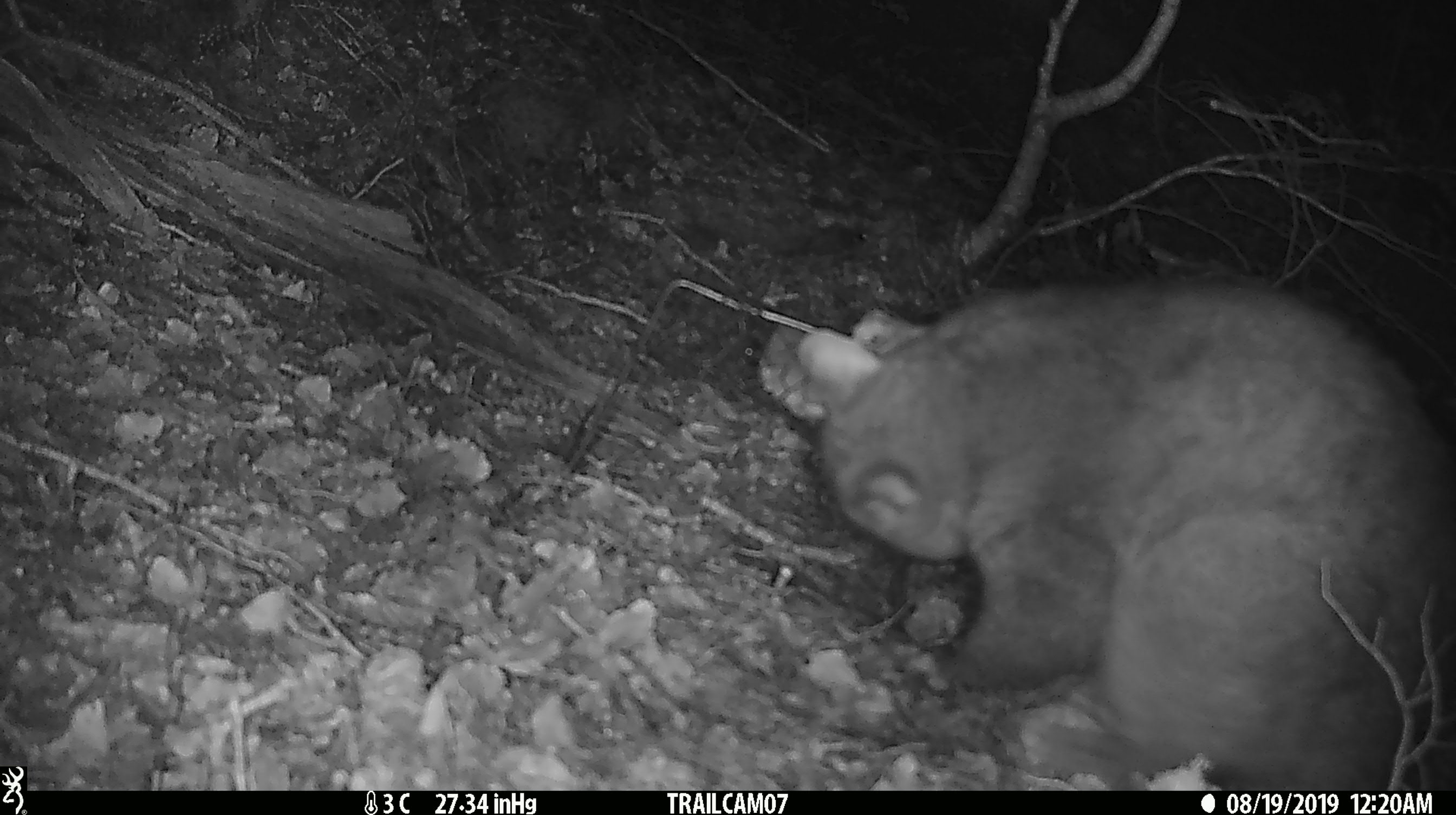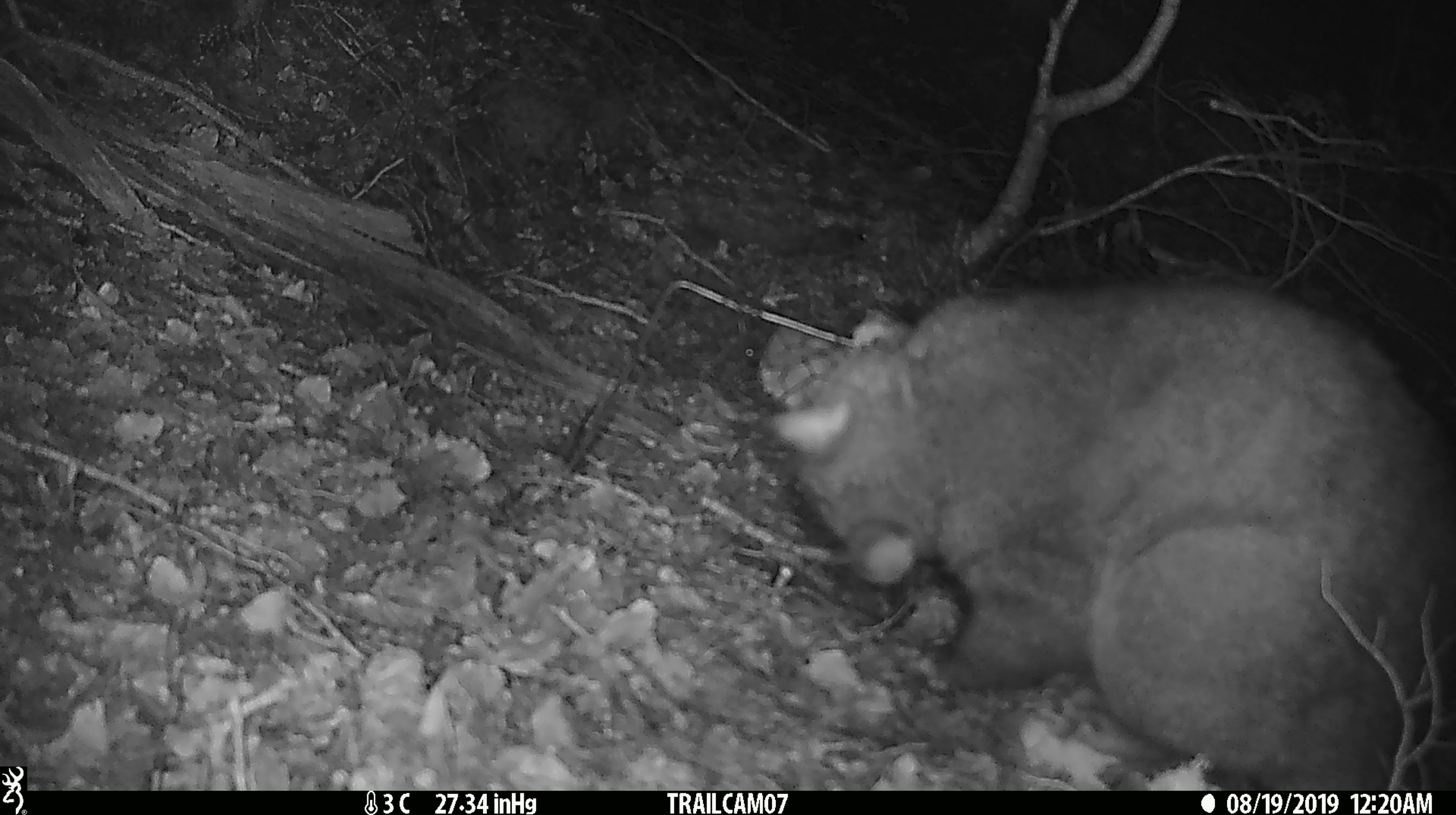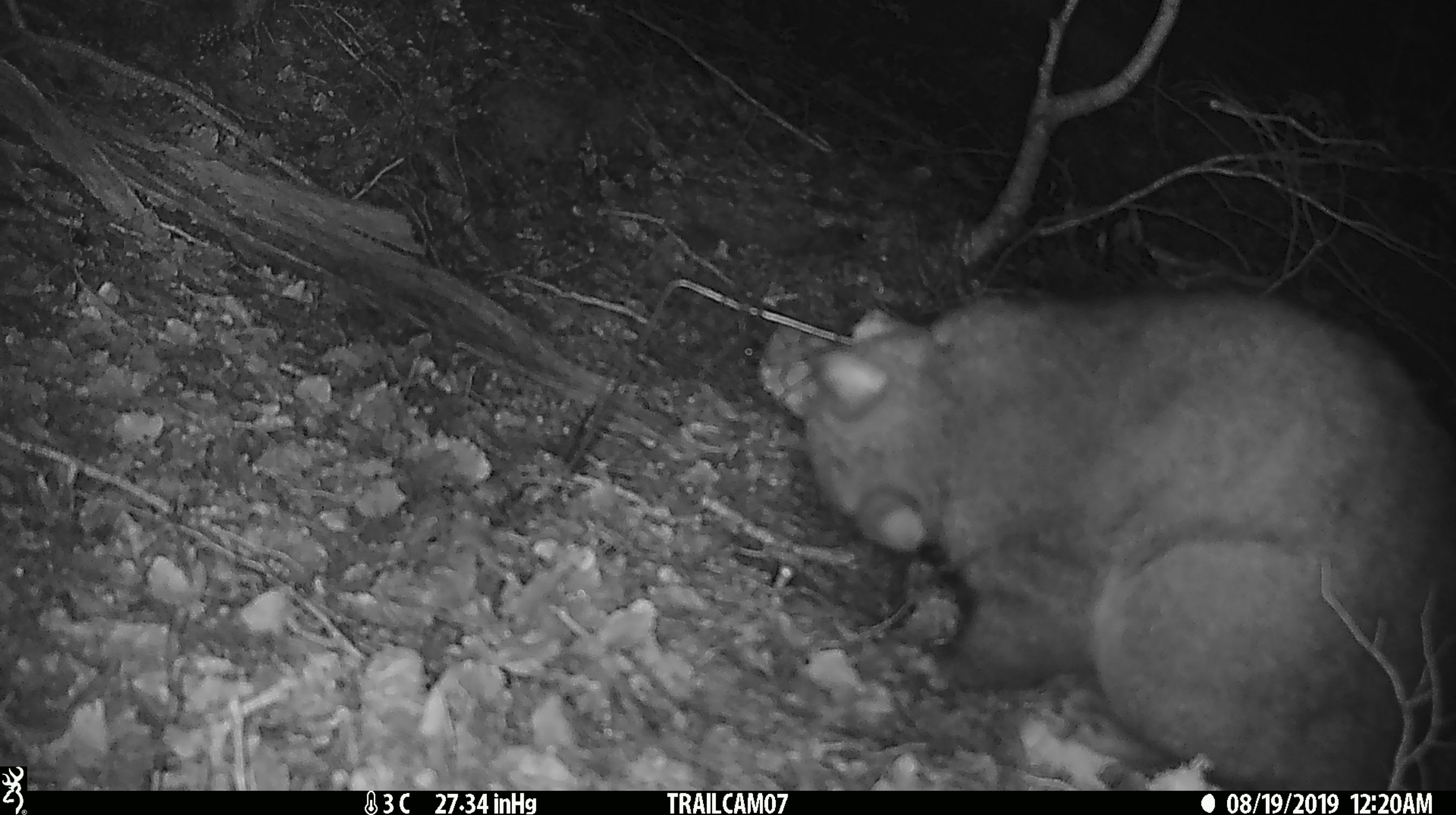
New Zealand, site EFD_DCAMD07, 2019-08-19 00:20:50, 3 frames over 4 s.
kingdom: Animalia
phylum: Chordata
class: Mammalia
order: Diprotodontia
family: Phalangeridae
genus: Trichosurus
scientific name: Trichosurus vulpecula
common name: common brushtail possum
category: possum